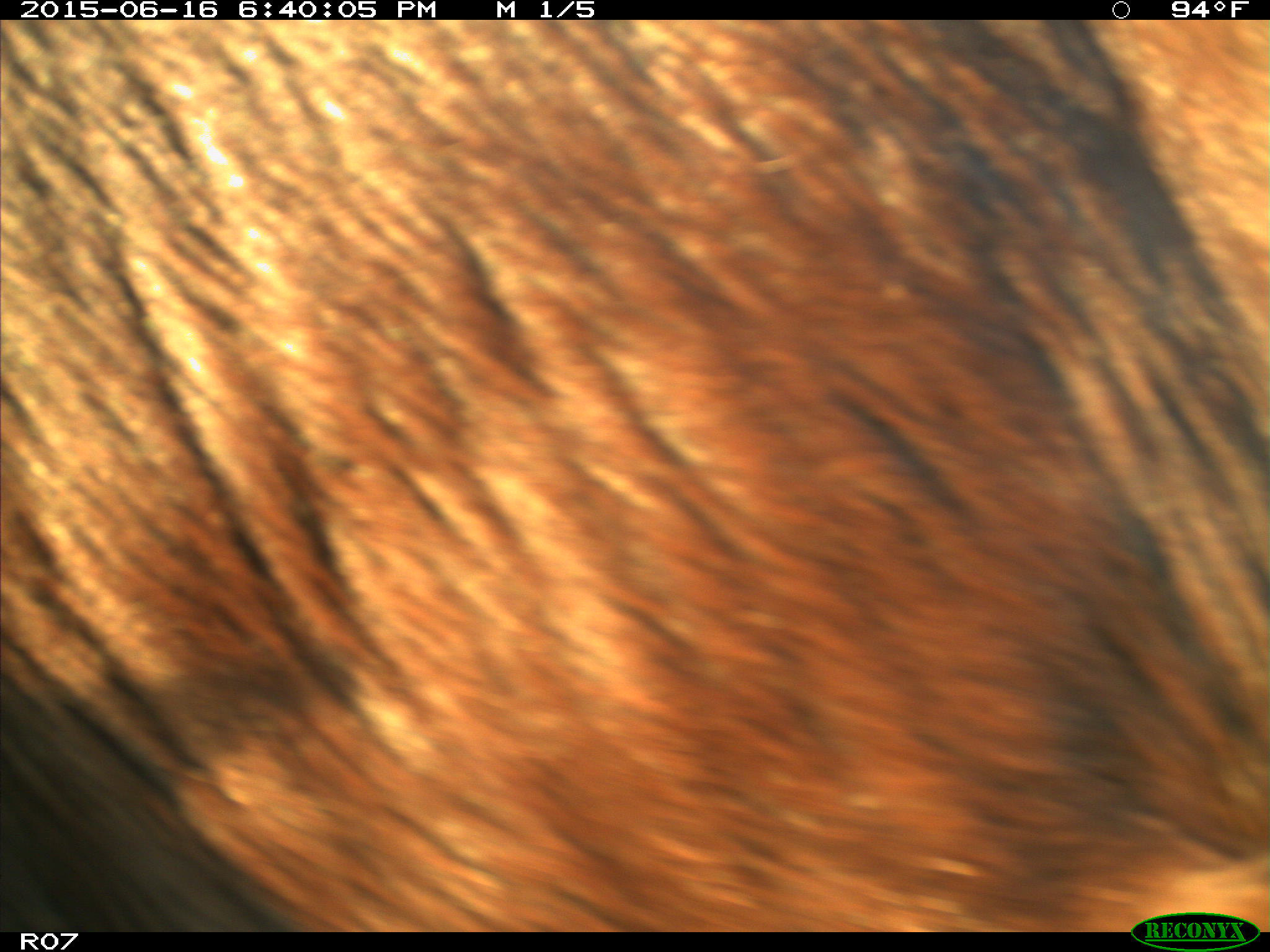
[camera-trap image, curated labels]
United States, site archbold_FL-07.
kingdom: Animalia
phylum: Chordata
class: Mammalia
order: Artiodactyla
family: Bovidae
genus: Bos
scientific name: Bos taurus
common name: domestic cow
Bos taurus (domestic cow).